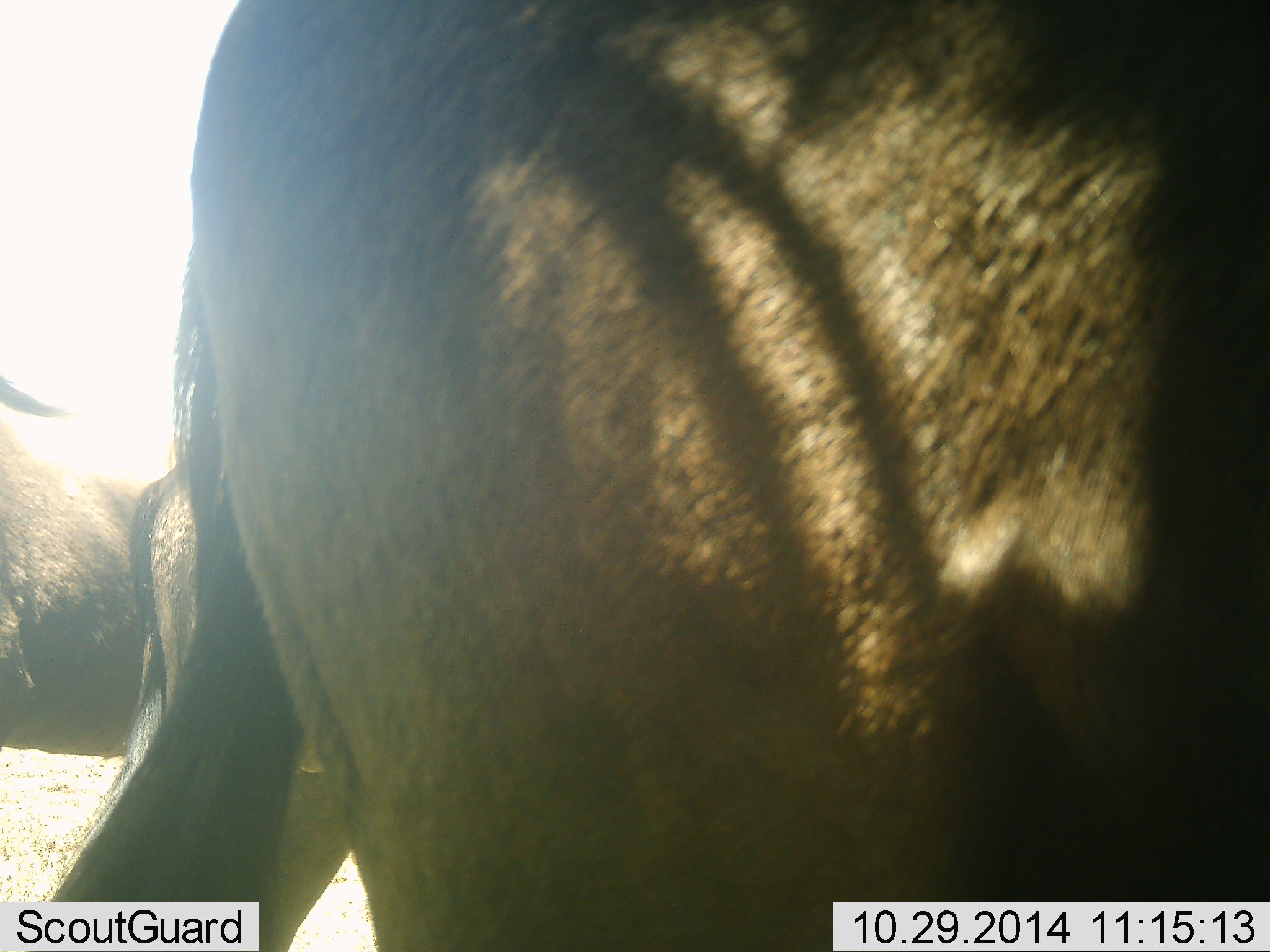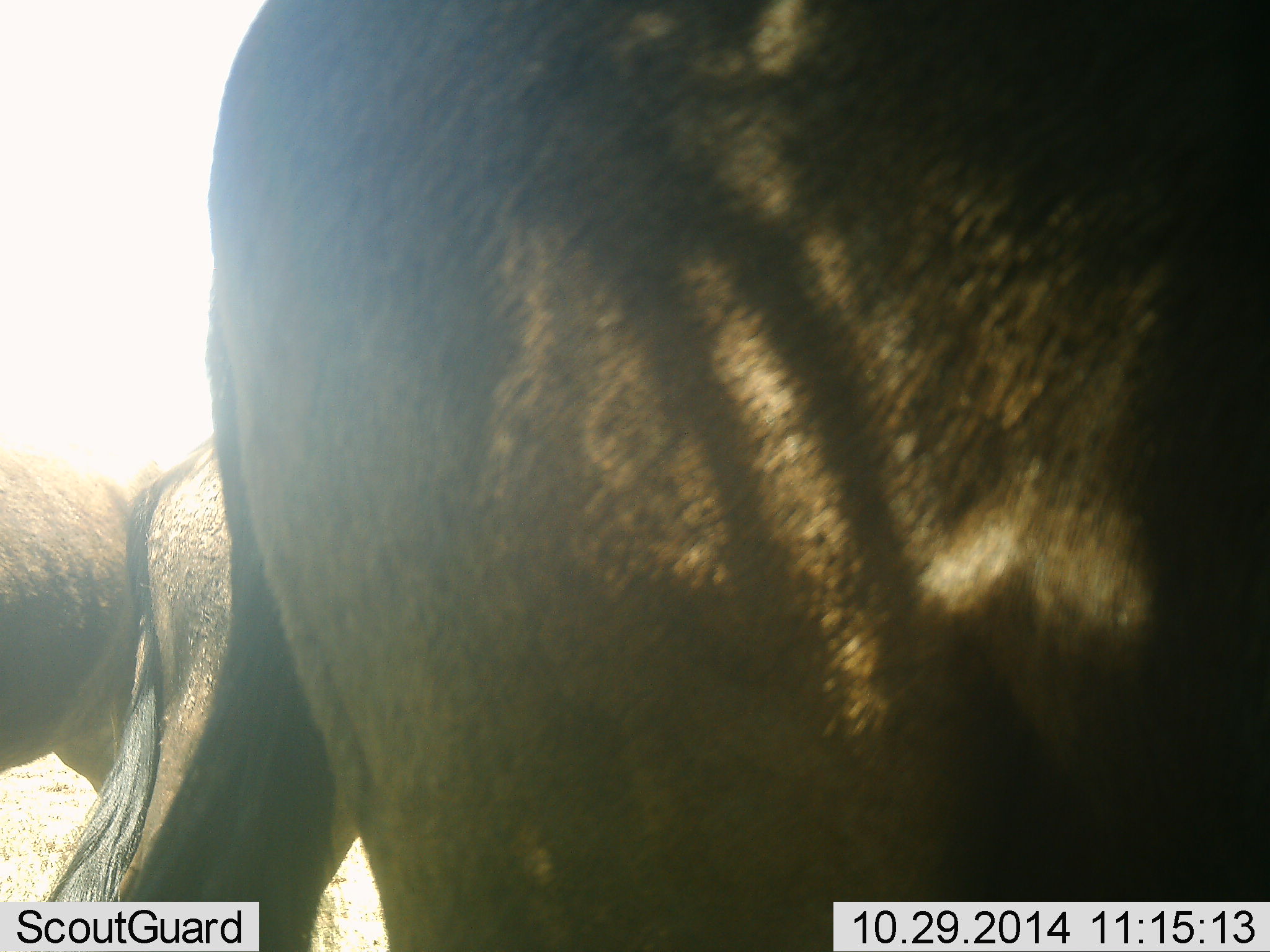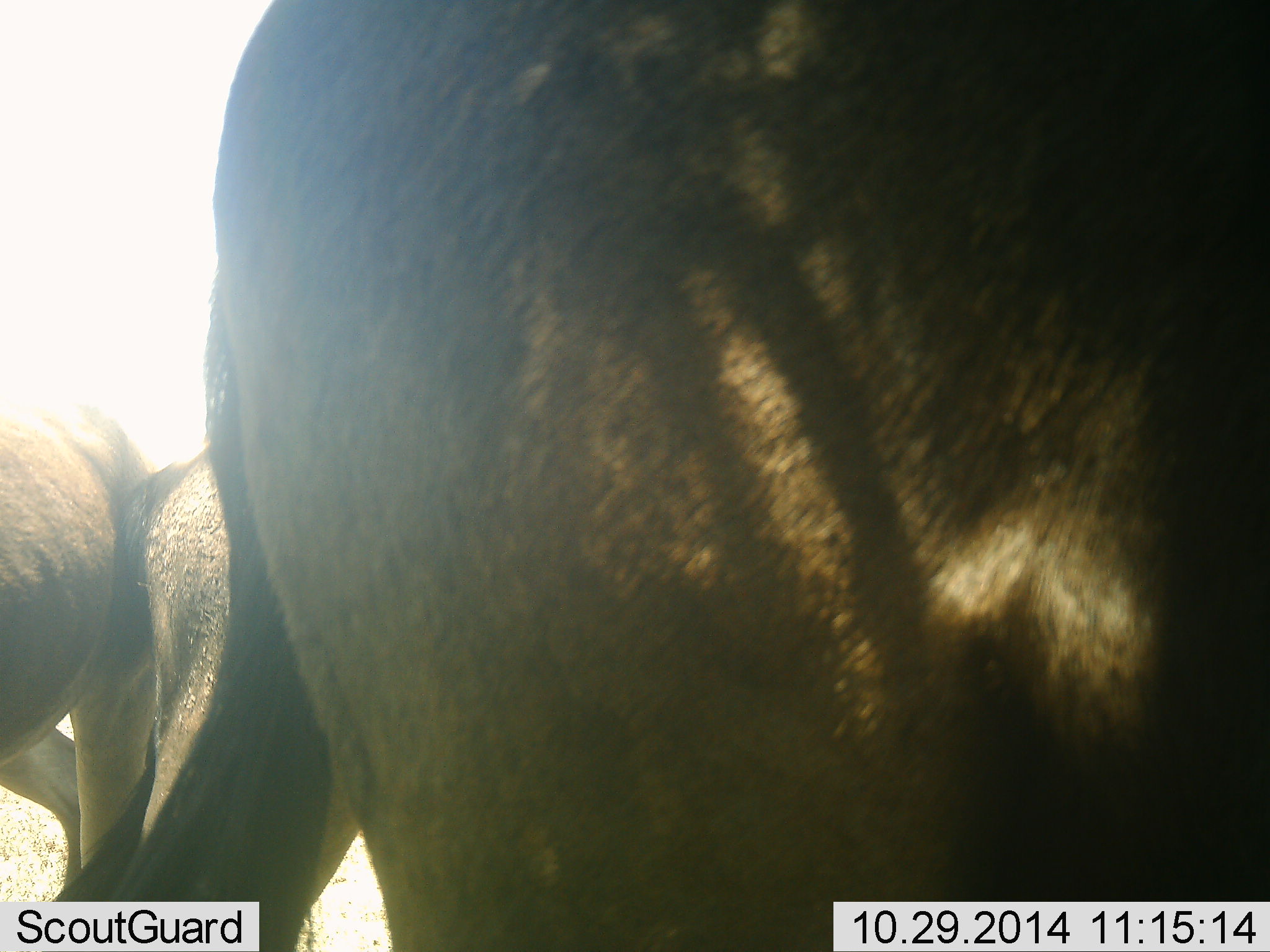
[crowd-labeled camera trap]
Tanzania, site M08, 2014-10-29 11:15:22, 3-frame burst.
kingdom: Animalia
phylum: Chordata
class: Mammalia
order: Artiodactyla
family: Bovidae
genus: Connochaetes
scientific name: Connochaetes taurinus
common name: blue wildebeest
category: wildebeest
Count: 3.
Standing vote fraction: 100%.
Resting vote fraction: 0%.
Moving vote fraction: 0%.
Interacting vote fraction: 0%.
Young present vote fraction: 0%.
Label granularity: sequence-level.